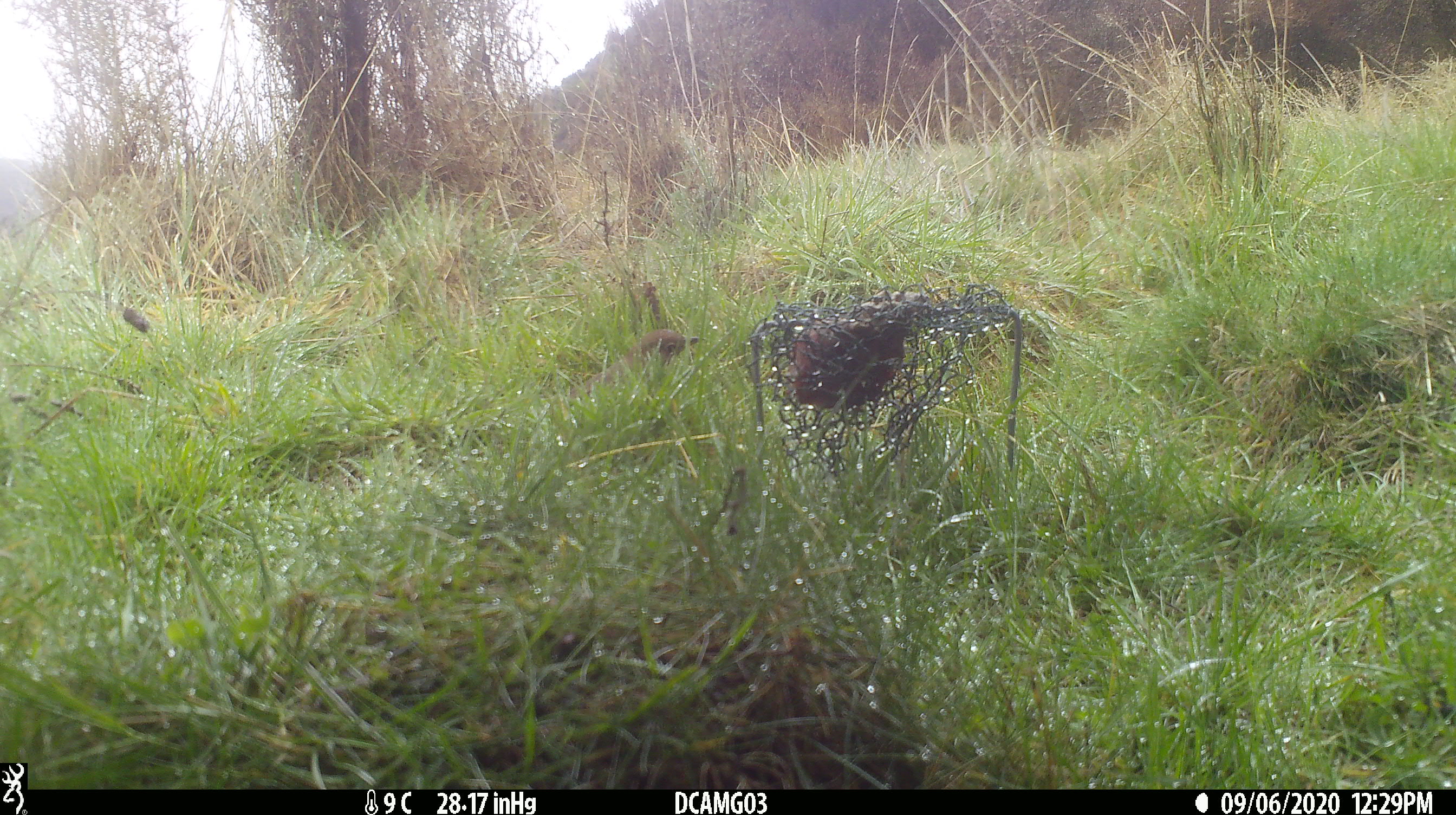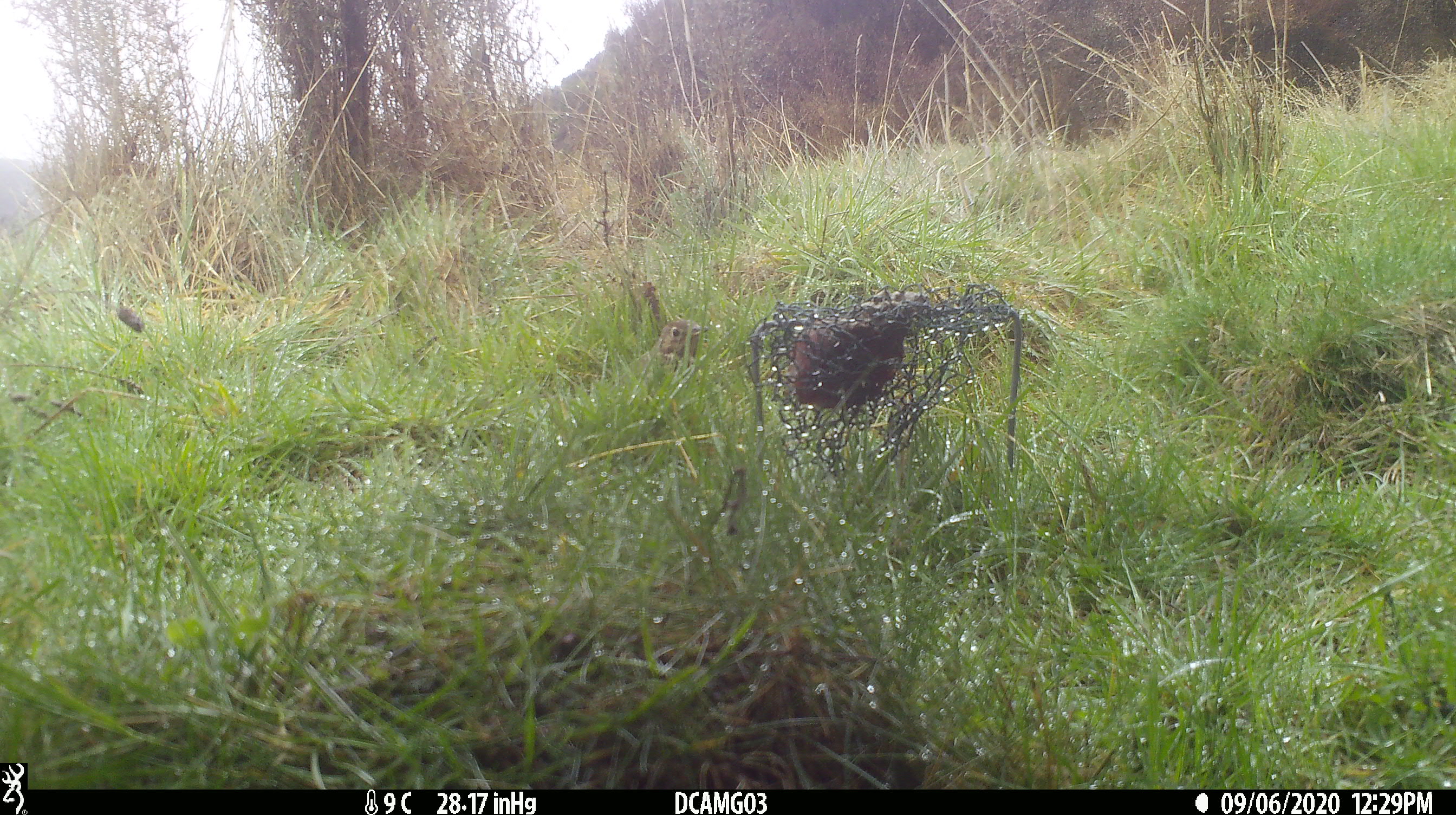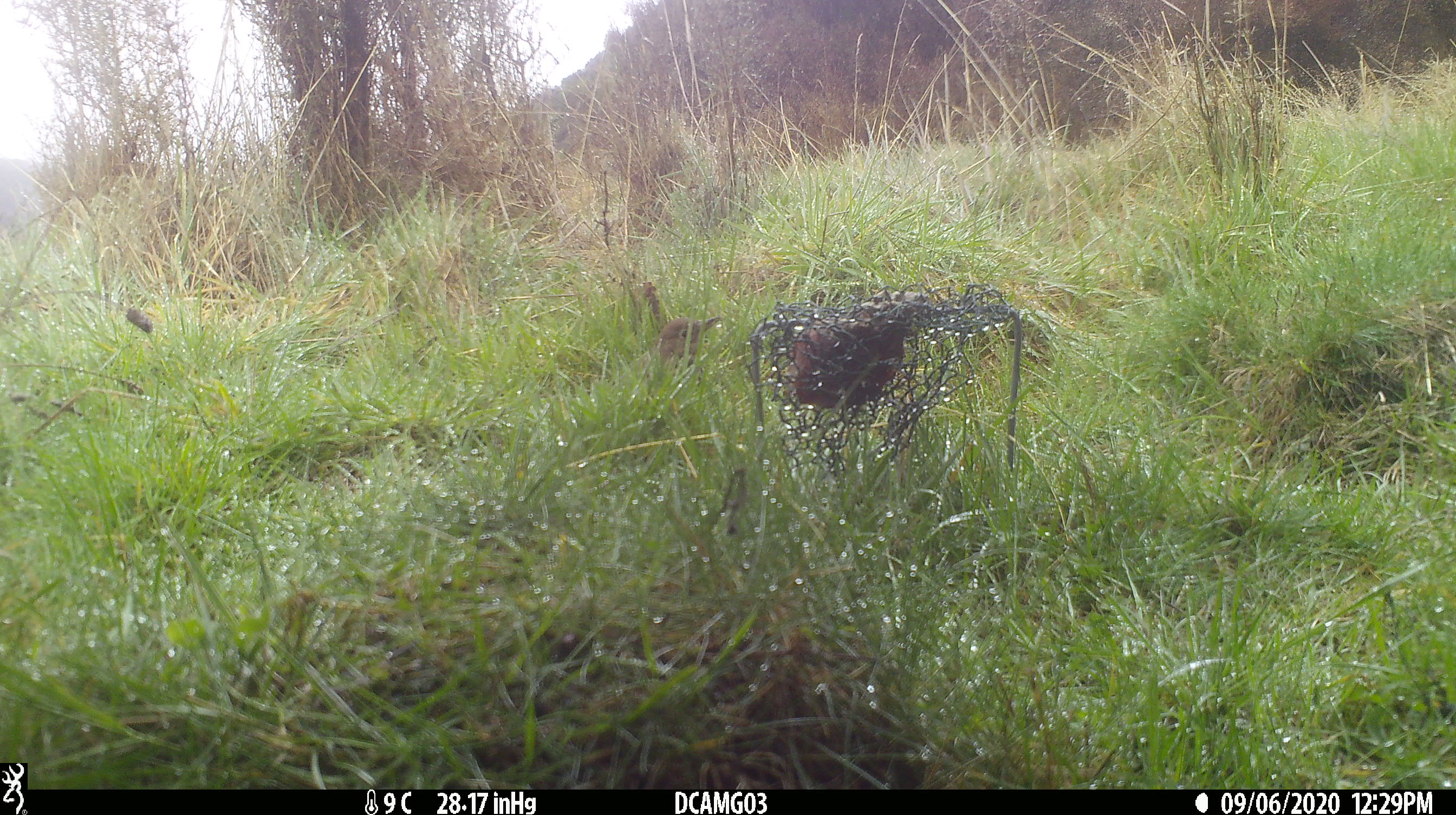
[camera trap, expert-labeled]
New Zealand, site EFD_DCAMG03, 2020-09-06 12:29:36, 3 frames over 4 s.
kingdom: Animalia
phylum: Chordata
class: Aves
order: Passeriformes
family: Turdidae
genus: Turdus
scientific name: Turdus philomelos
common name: song thrush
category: thrush